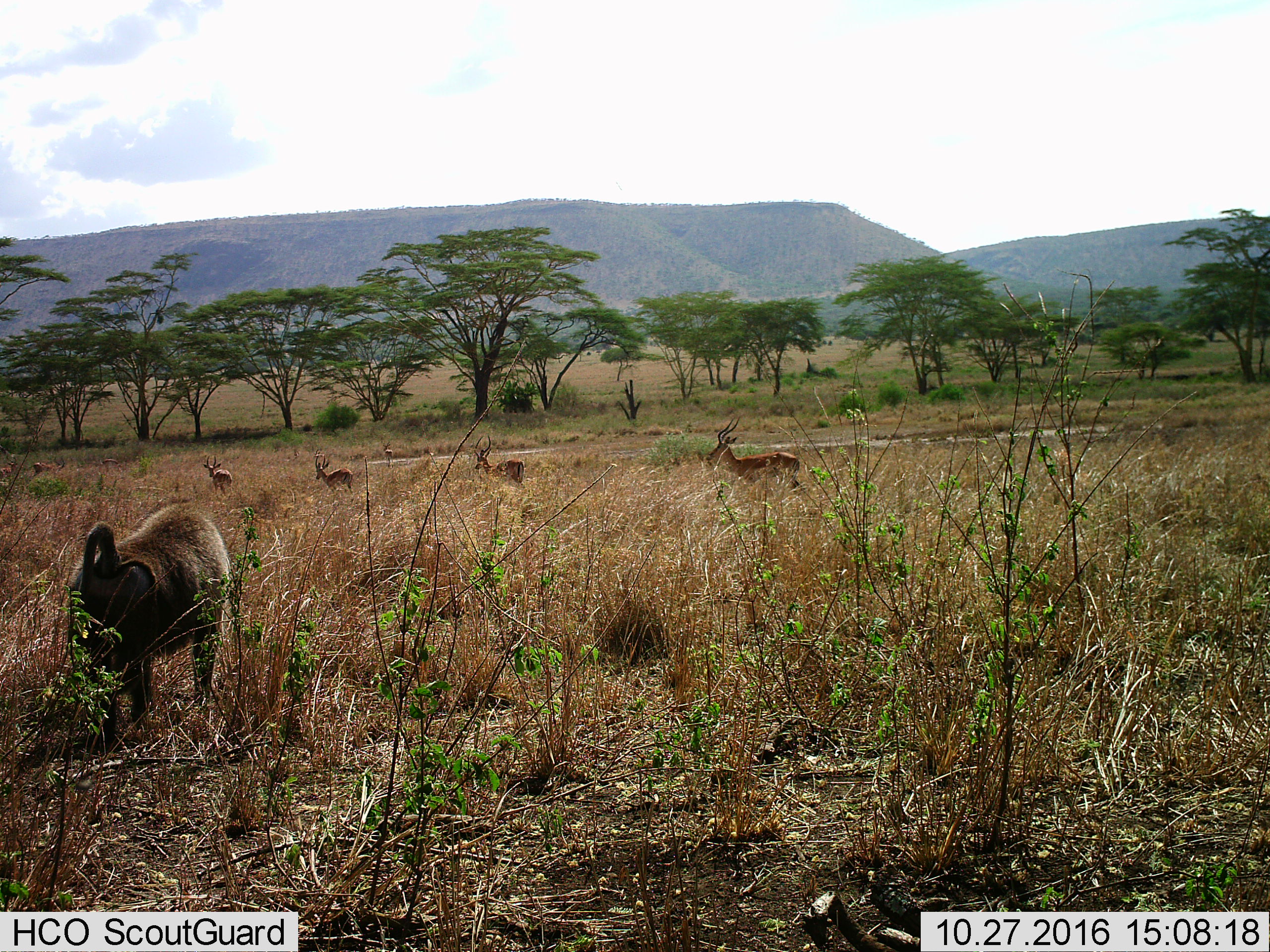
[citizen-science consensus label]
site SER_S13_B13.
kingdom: Animalia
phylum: Chordata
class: Mammalia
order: Primates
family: Cercopithecidae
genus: Papio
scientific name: Papio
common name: baboon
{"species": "baboon (Papio)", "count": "1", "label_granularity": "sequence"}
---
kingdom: Animalia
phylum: Chordata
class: Mammalia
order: Artiodactyla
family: Bovidae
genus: Aepyceros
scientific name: Aepyceros melampus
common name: impala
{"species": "impala (Aepyceros melampus)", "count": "6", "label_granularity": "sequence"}